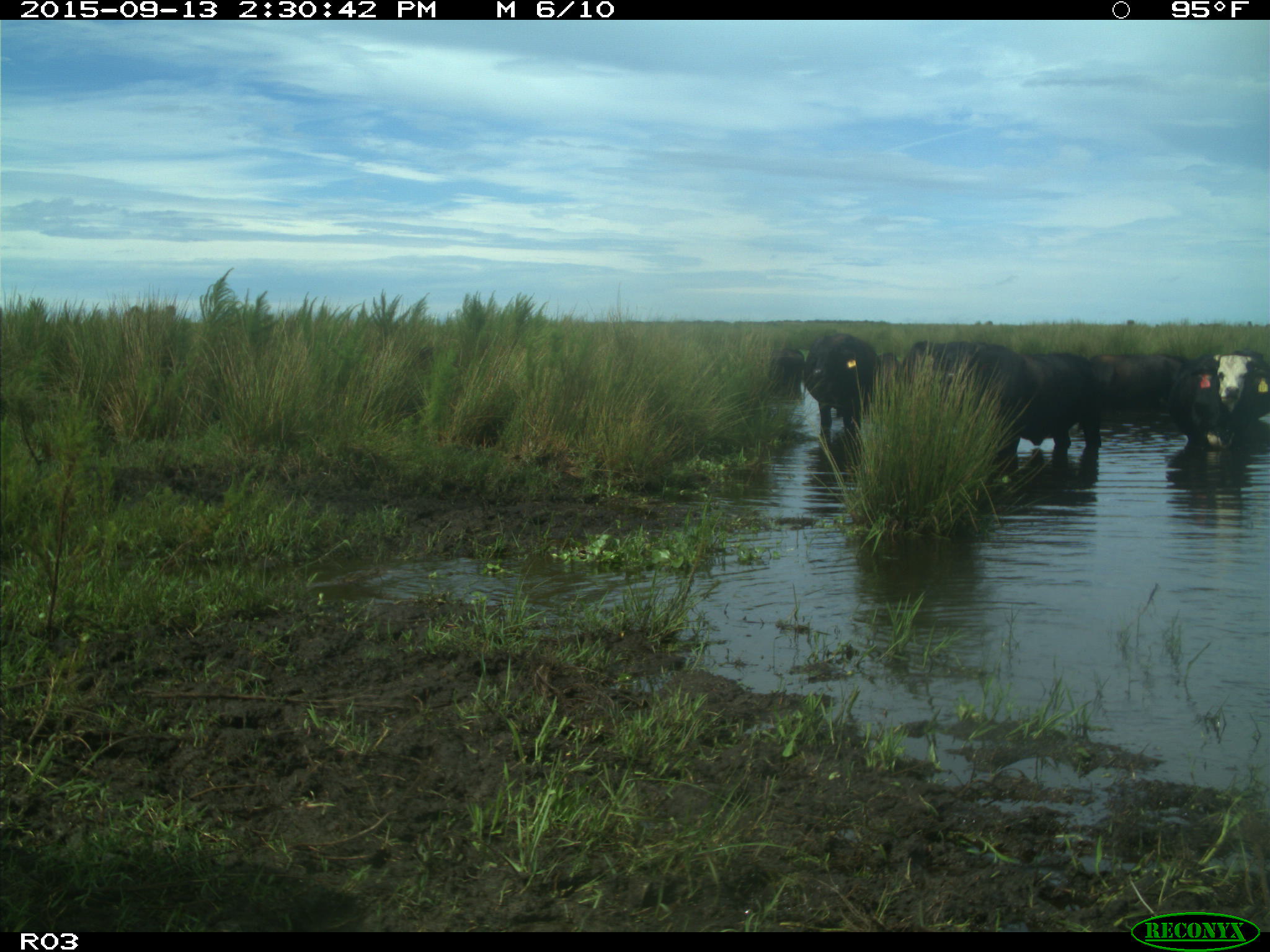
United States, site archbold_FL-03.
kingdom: Animalia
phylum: Chordata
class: Mammalia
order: Artiodactyla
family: Bovidae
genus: Bos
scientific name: Bos taurus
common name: domestic cow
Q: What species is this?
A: Bos taurus (domestic cow).